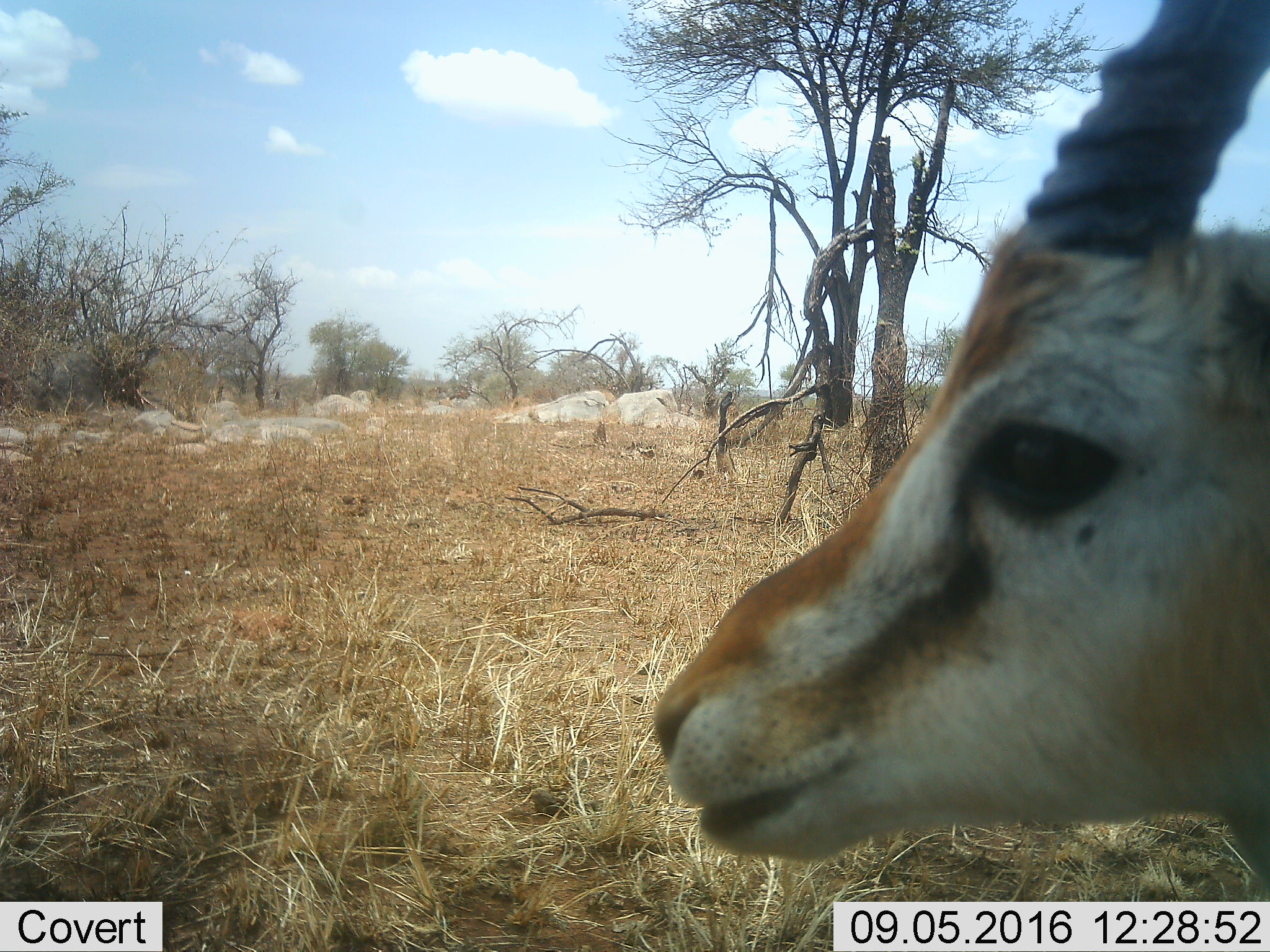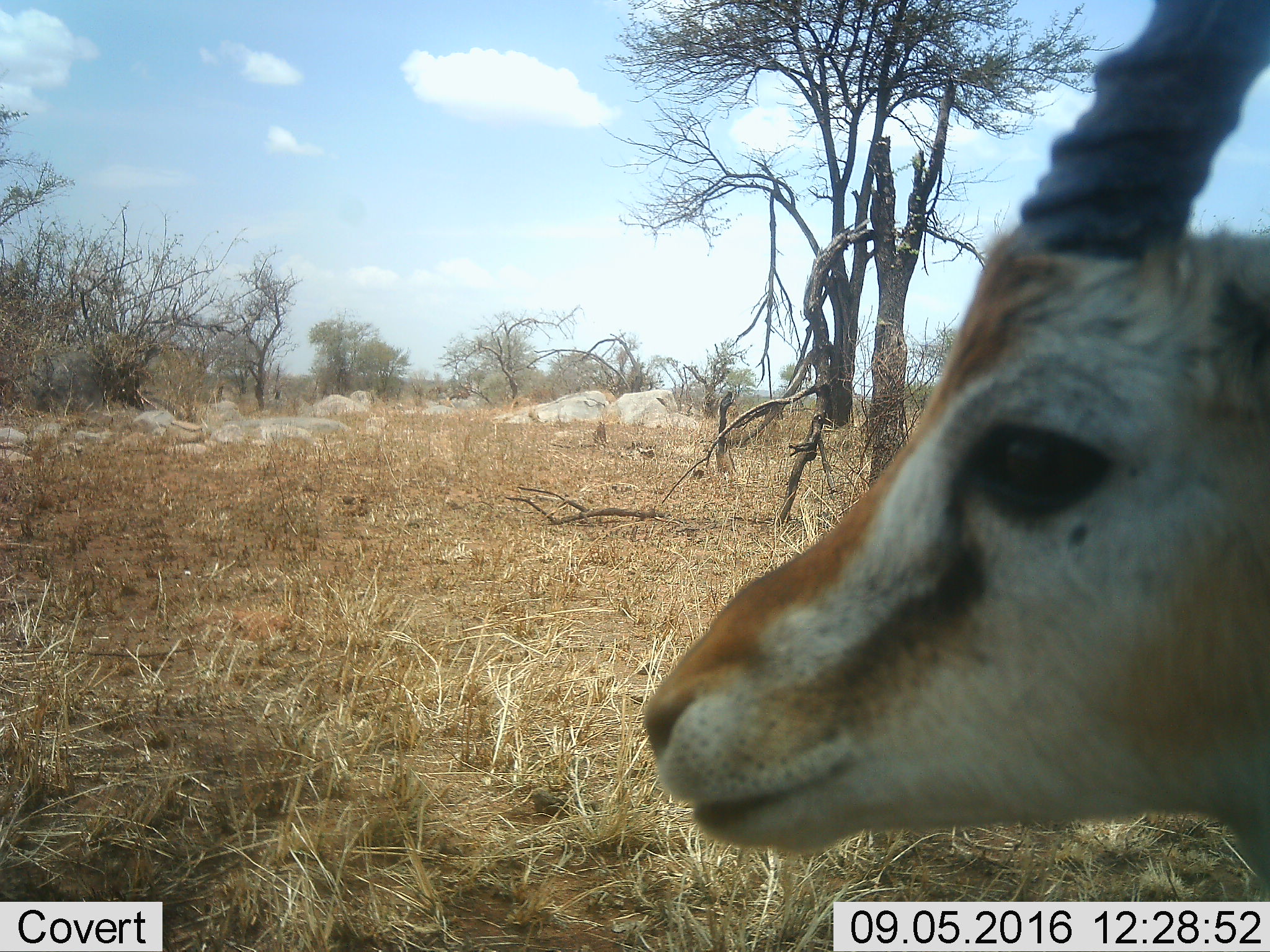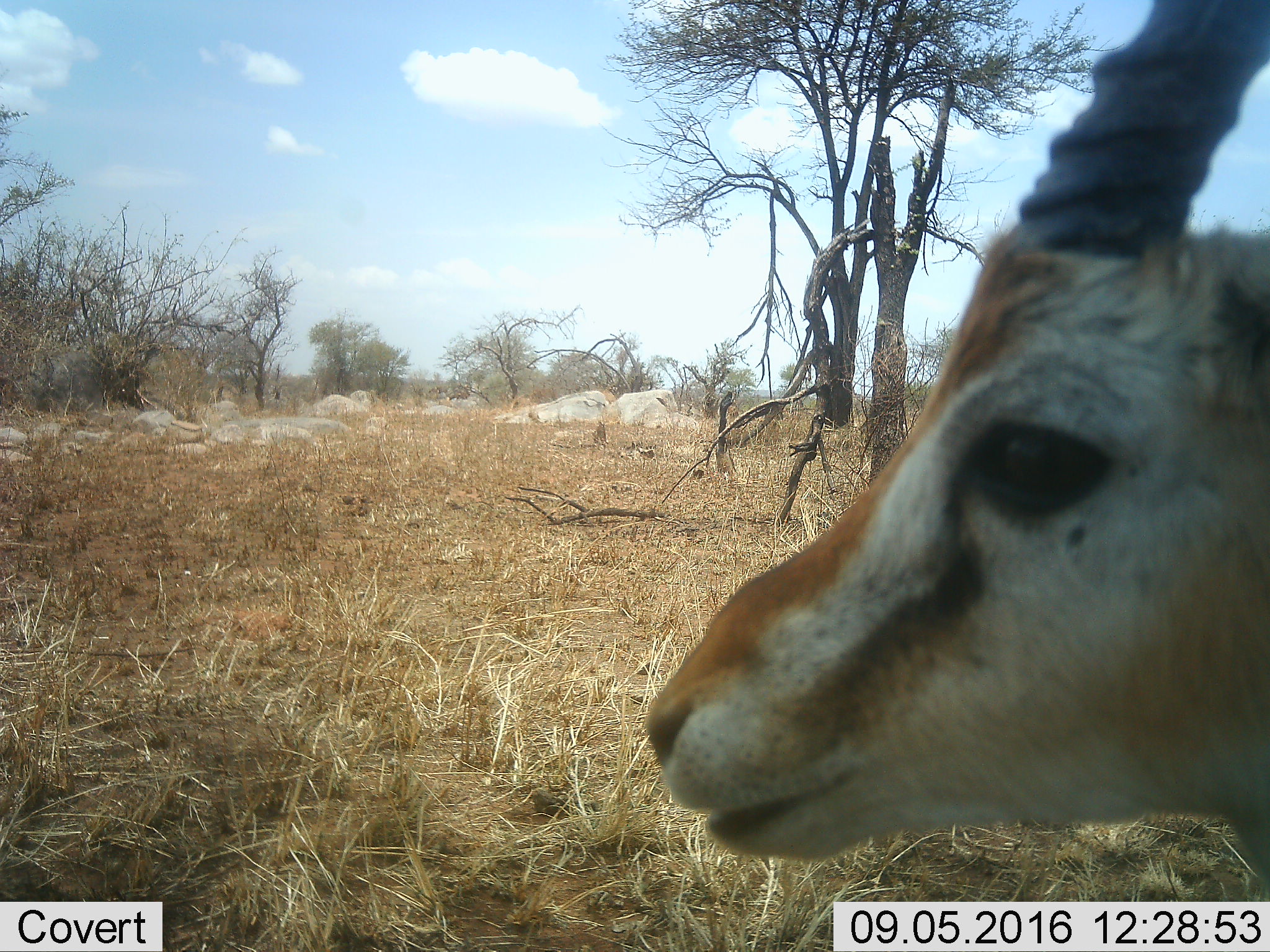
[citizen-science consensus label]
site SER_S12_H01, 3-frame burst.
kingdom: Animalia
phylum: Chordata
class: Mammalia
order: Artiodactyla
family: Bovidae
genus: Eudorcas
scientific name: Eudorcas thomsonii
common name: thomson's gazelle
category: gazellethomsons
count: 1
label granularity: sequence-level